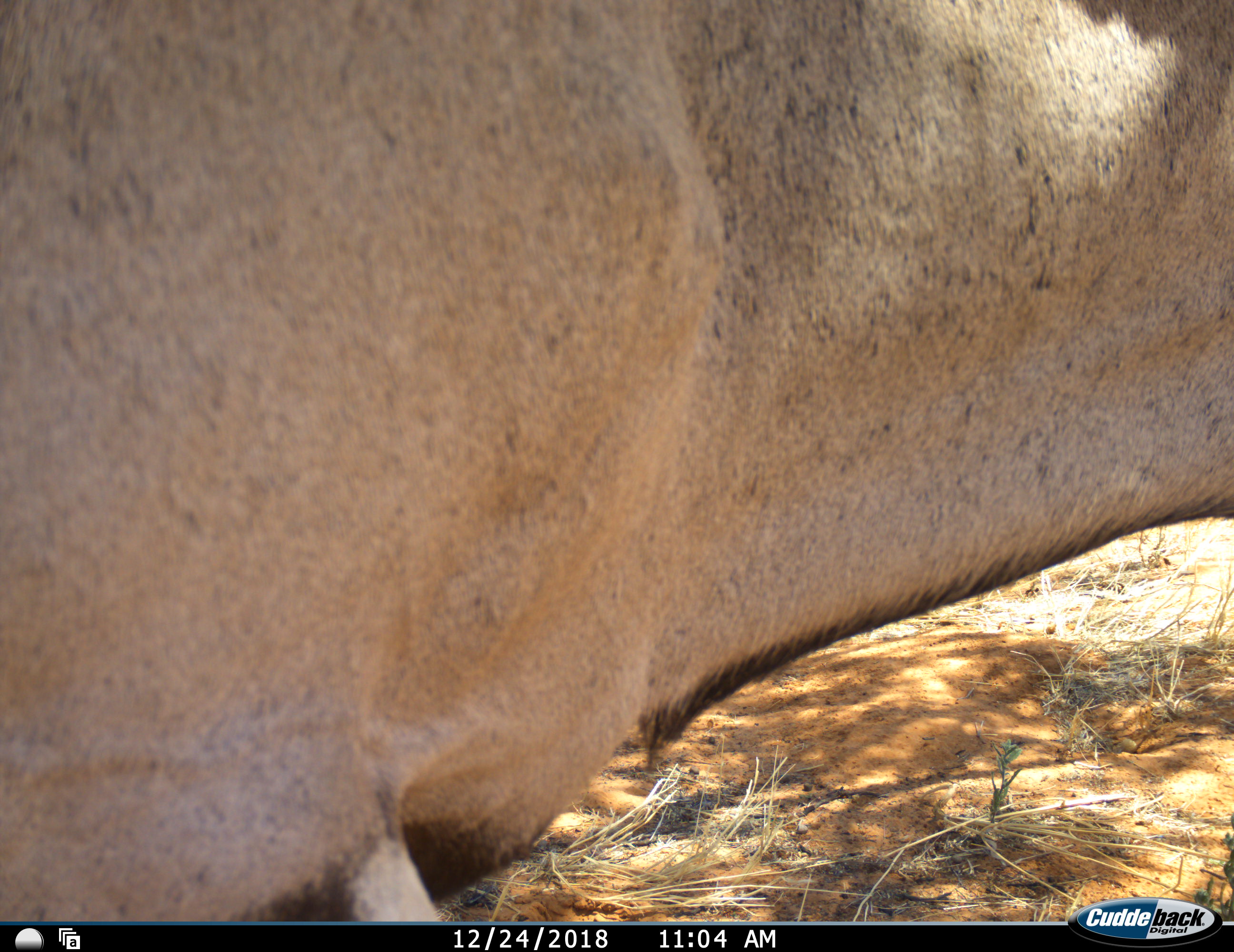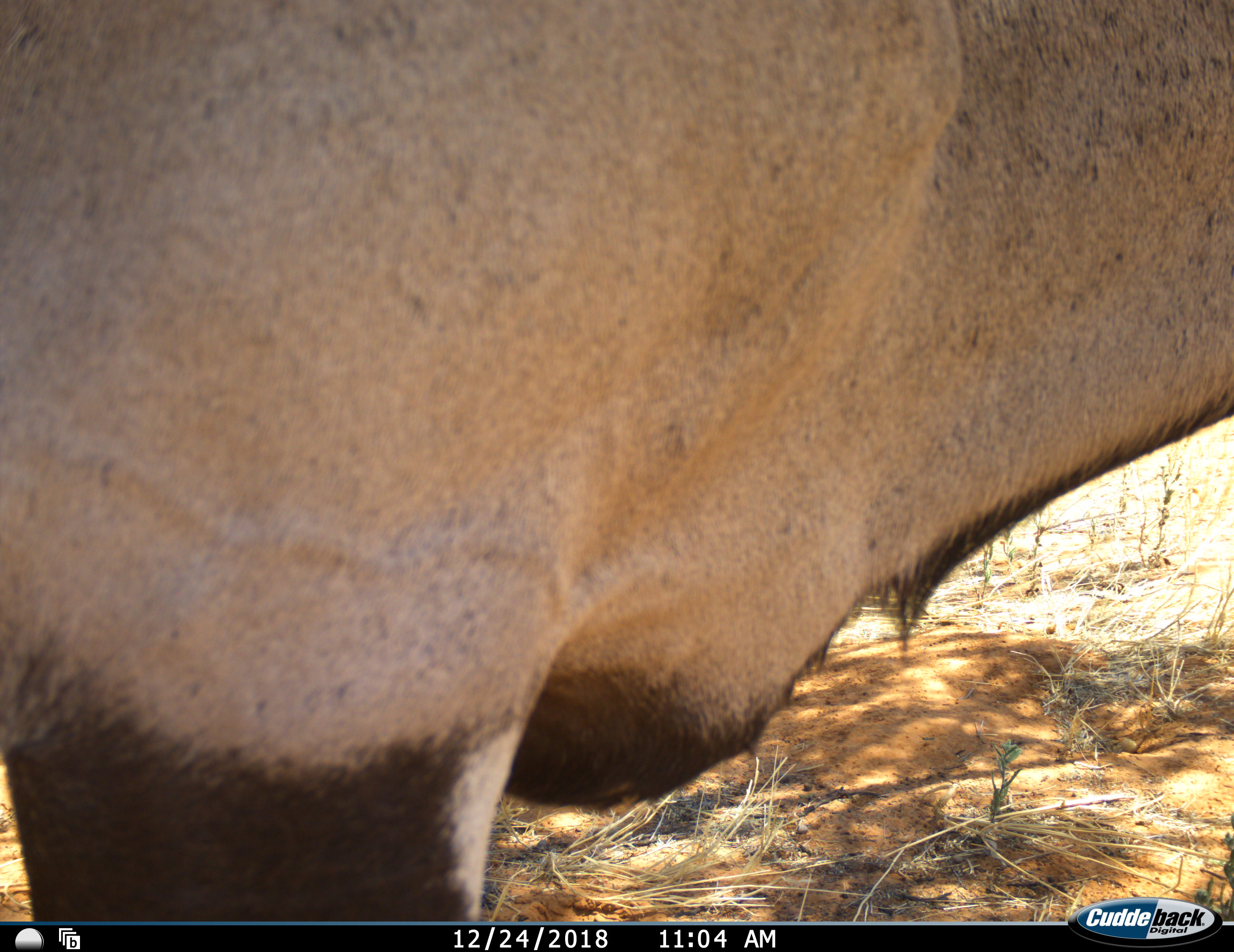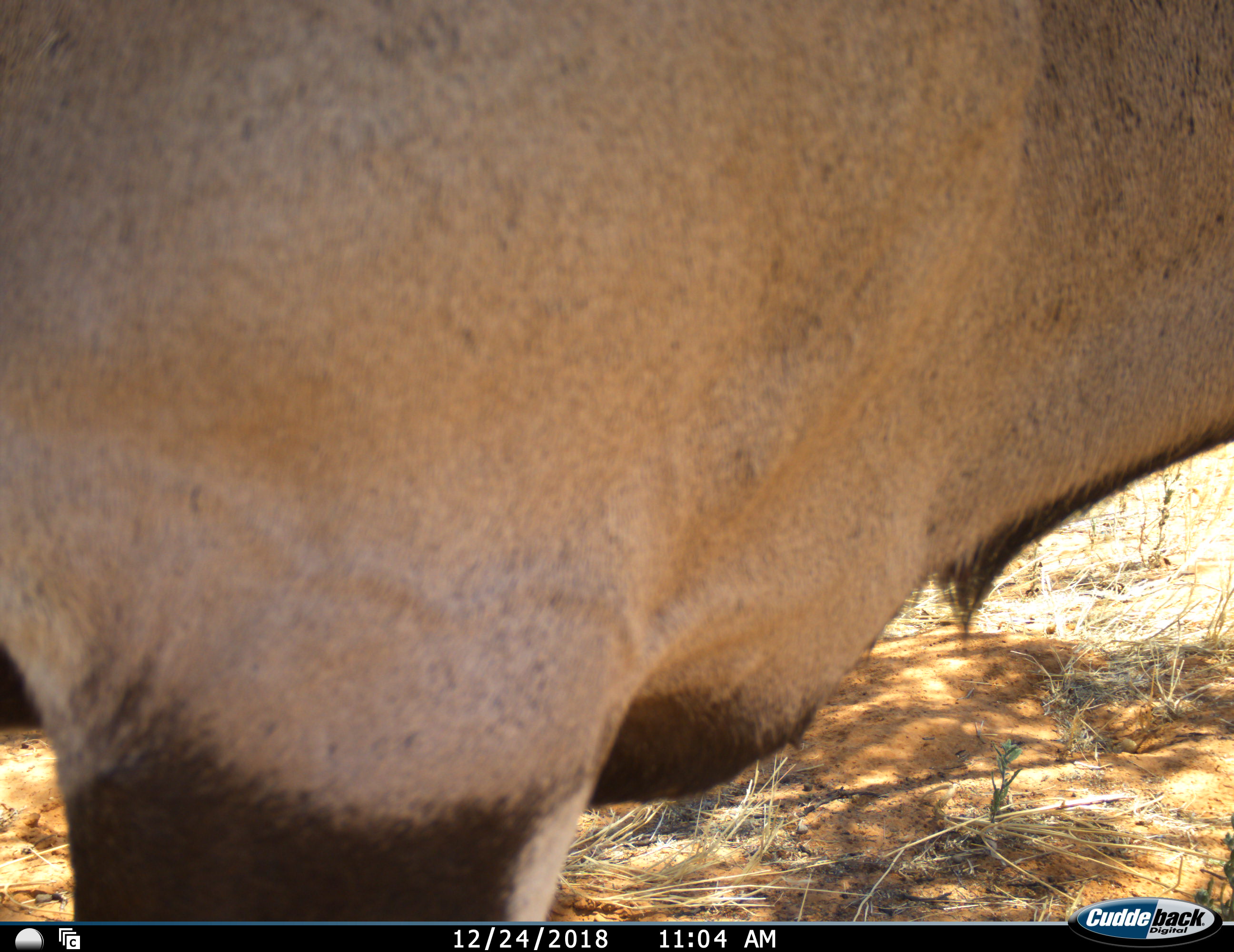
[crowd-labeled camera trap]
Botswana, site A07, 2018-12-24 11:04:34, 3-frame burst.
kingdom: Animalia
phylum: Chordata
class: Mammalia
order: Artiodactyla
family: Bovidae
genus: Oryx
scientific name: Oryx gazella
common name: gemsbok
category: gemsbokoryx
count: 1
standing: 90%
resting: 0%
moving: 10%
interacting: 0%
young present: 0%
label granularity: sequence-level